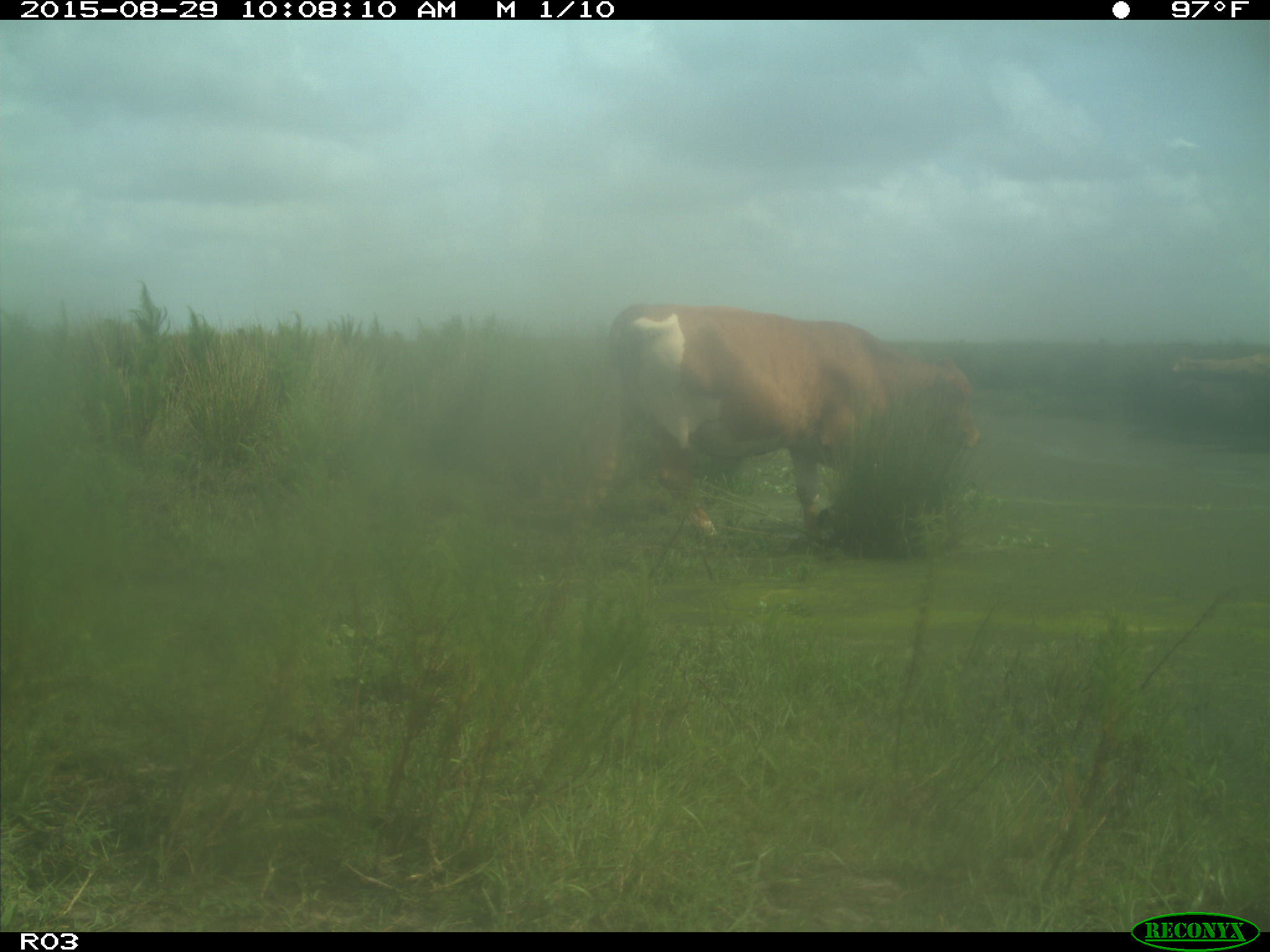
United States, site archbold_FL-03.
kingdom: Animalia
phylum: Chordata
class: Mammalia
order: Artiodactyla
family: Bovidae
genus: Bos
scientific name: Bos taurus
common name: domestic cow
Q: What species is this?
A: Bos taurus (domestic cow).